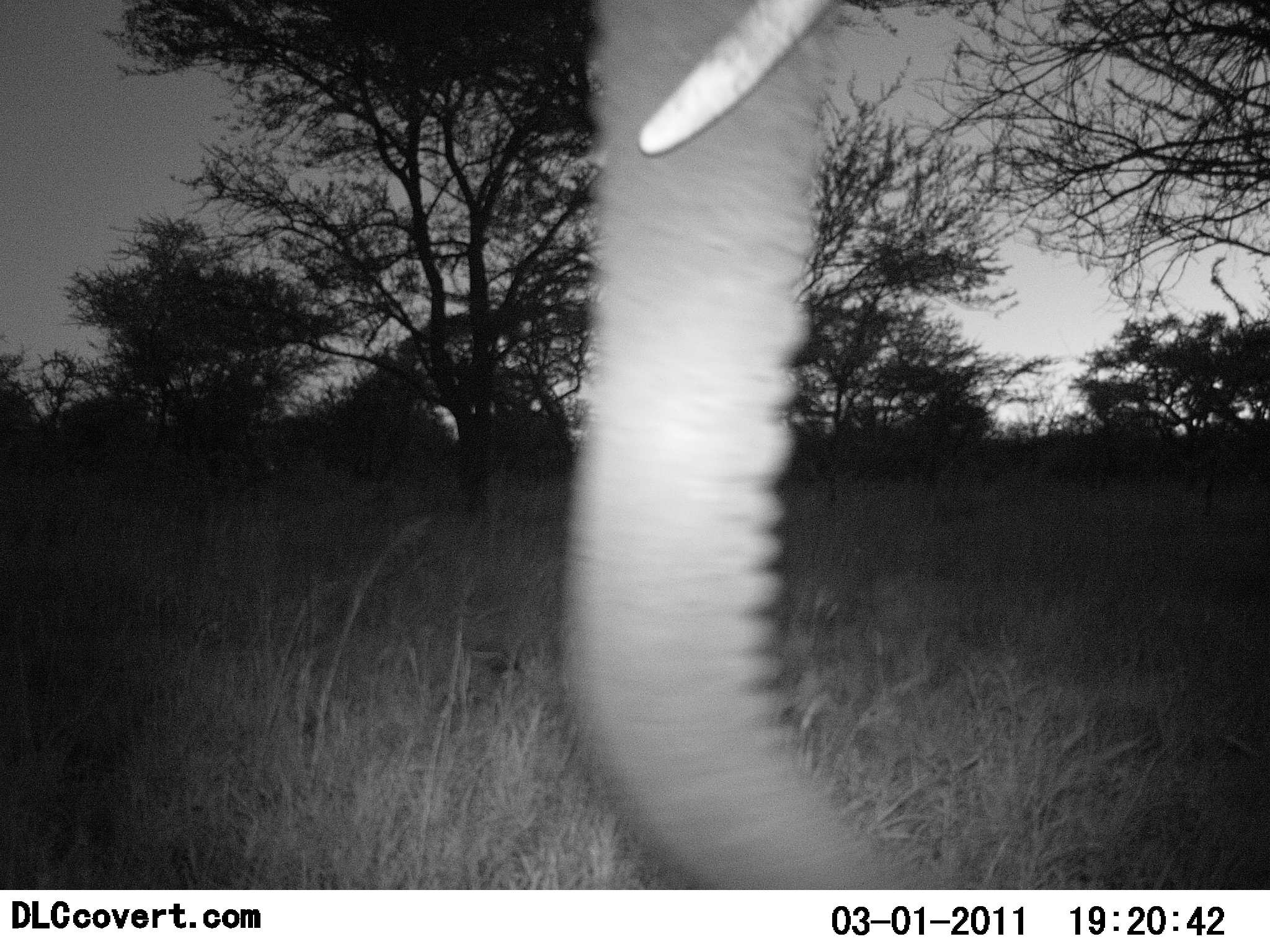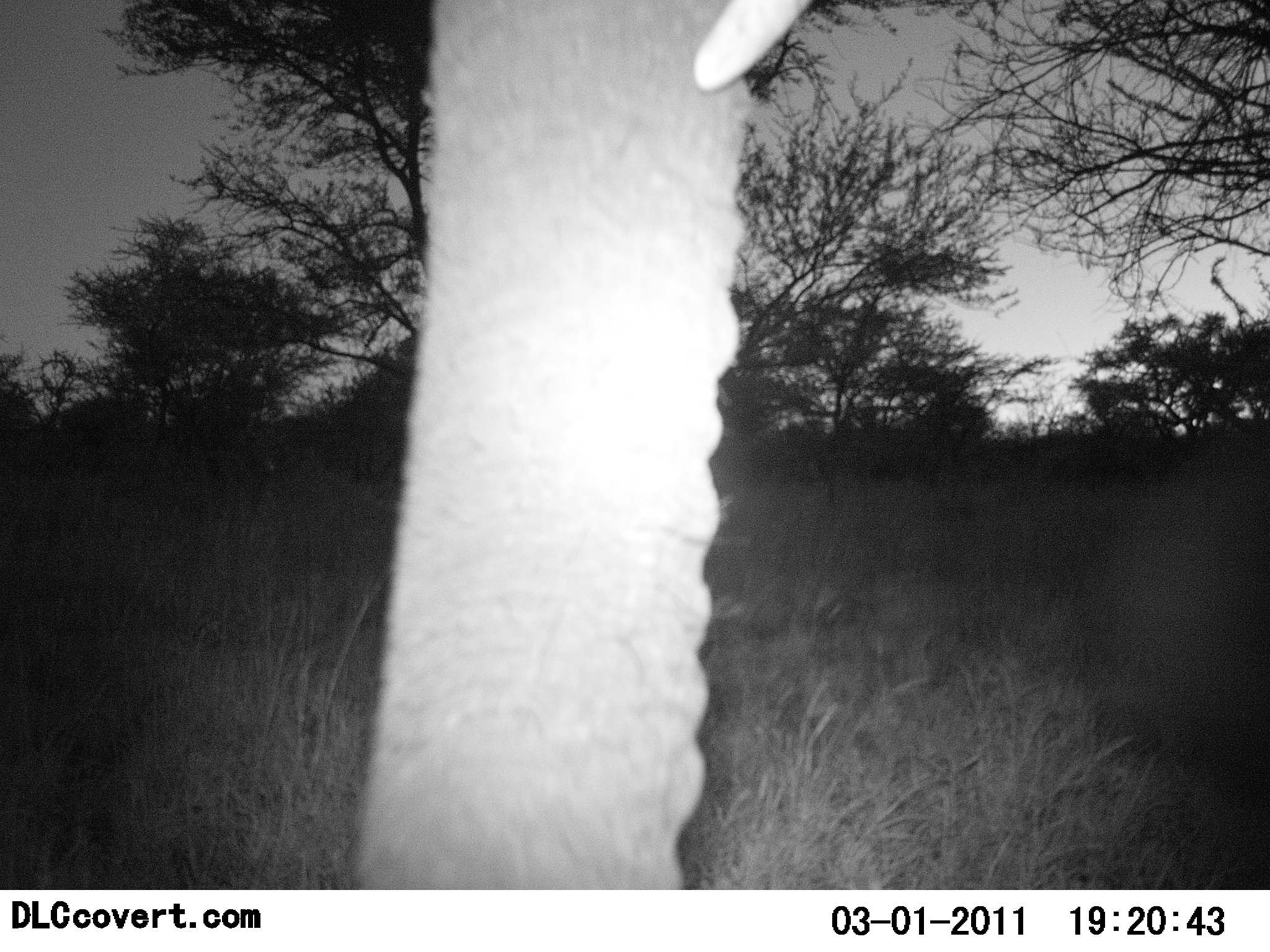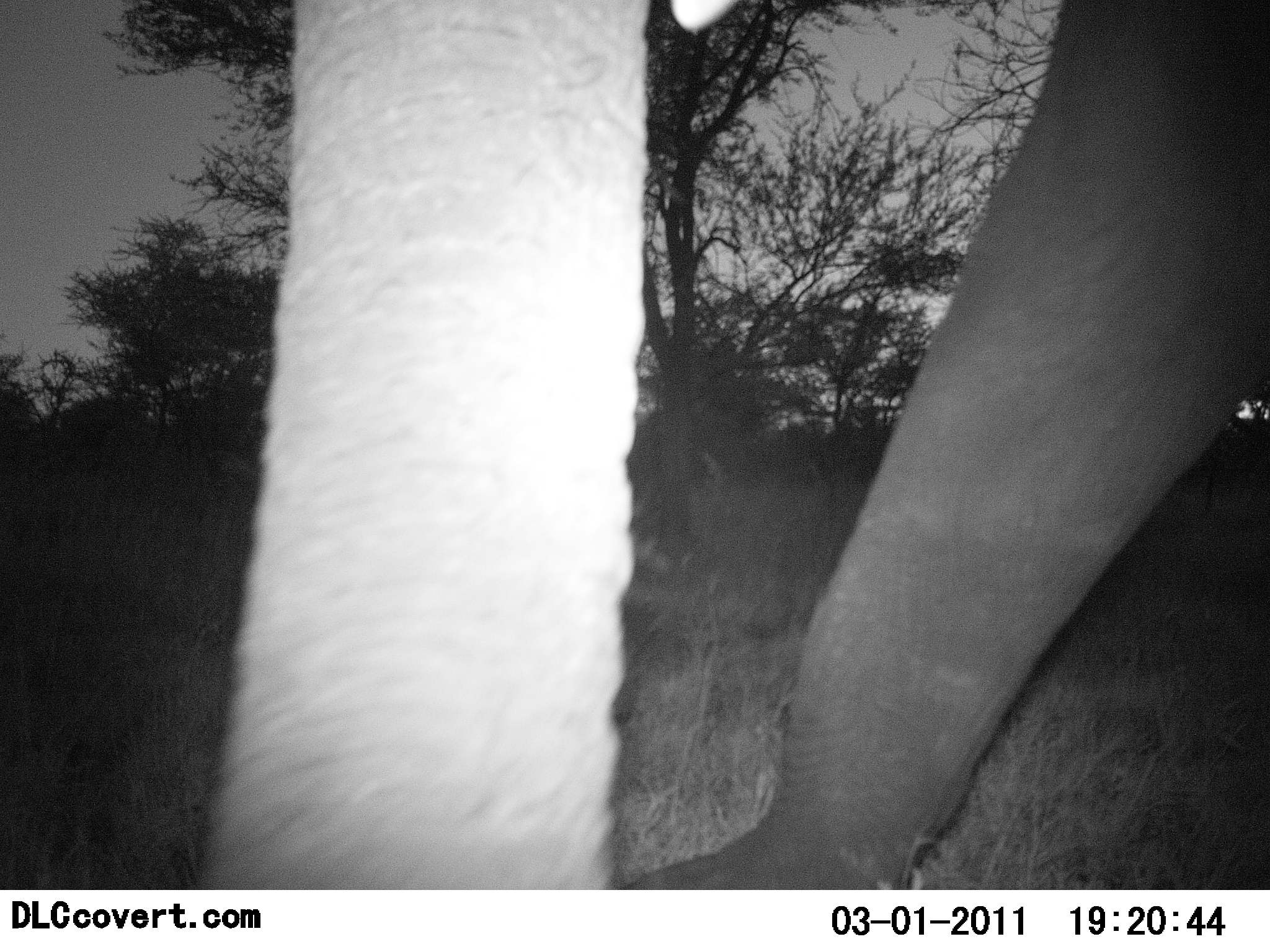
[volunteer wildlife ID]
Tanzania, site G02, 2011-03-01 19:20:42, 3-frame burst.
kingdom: Animalia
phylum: Chordata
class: Mammalia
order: Proboscidea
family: Elephantidae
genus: Loxodonta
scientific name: Loxodonta africana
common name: african bush elephant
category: elephant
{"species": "elephant (african bush elephant) (Loxodonta africana)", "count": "1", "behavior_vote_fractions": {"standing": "25%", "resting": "0%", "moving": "75%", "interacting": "0%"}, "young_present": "0%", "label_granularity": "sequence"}